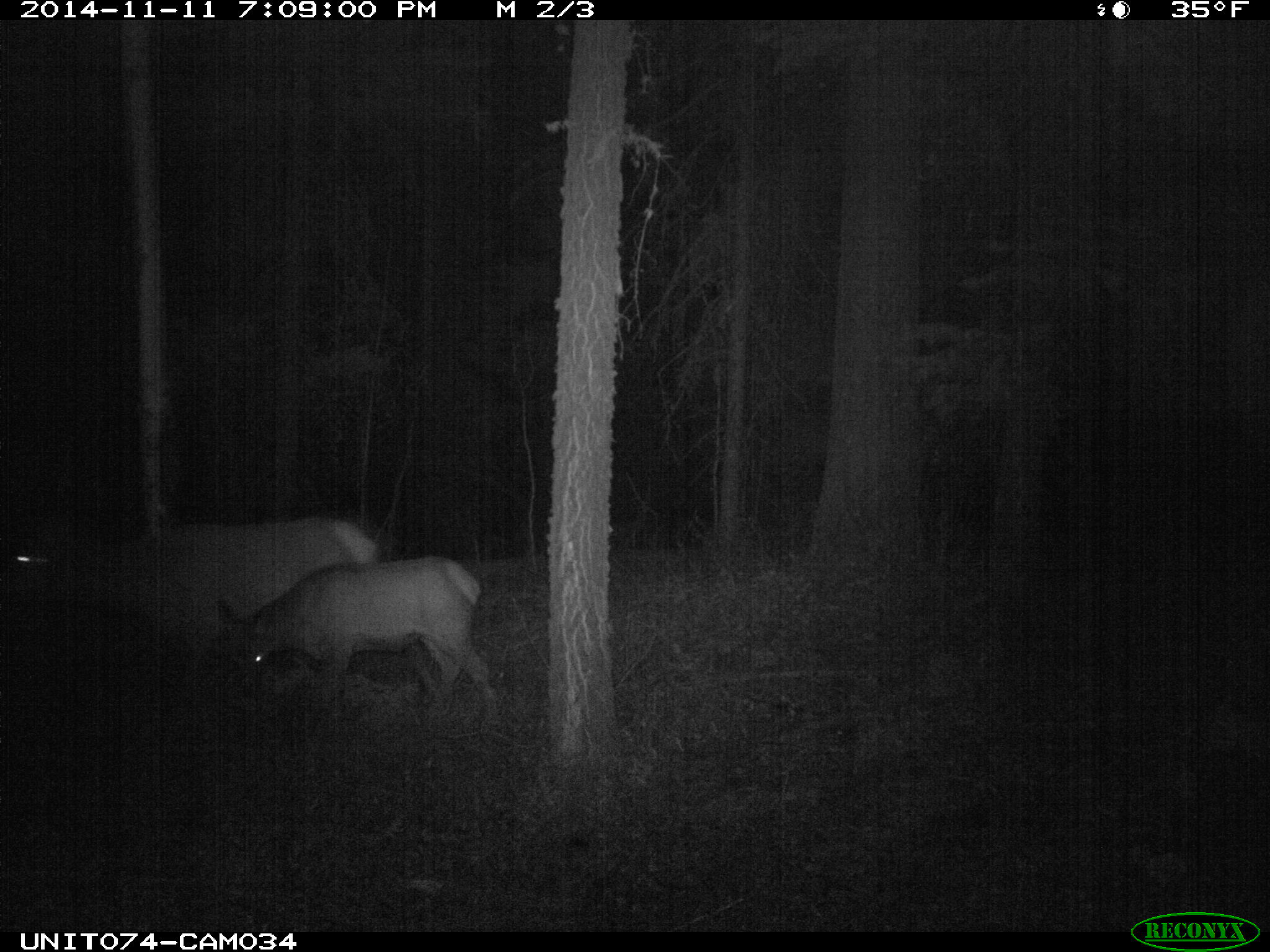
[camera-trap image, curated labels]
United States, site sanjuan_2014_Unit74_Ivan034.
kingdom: Animalia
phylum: Chordata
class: Mammalia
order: Artiodactyla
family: Cervidae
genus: Cervus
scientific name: Cervus elaphus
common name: red deer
Cervus elaphus (red deer).